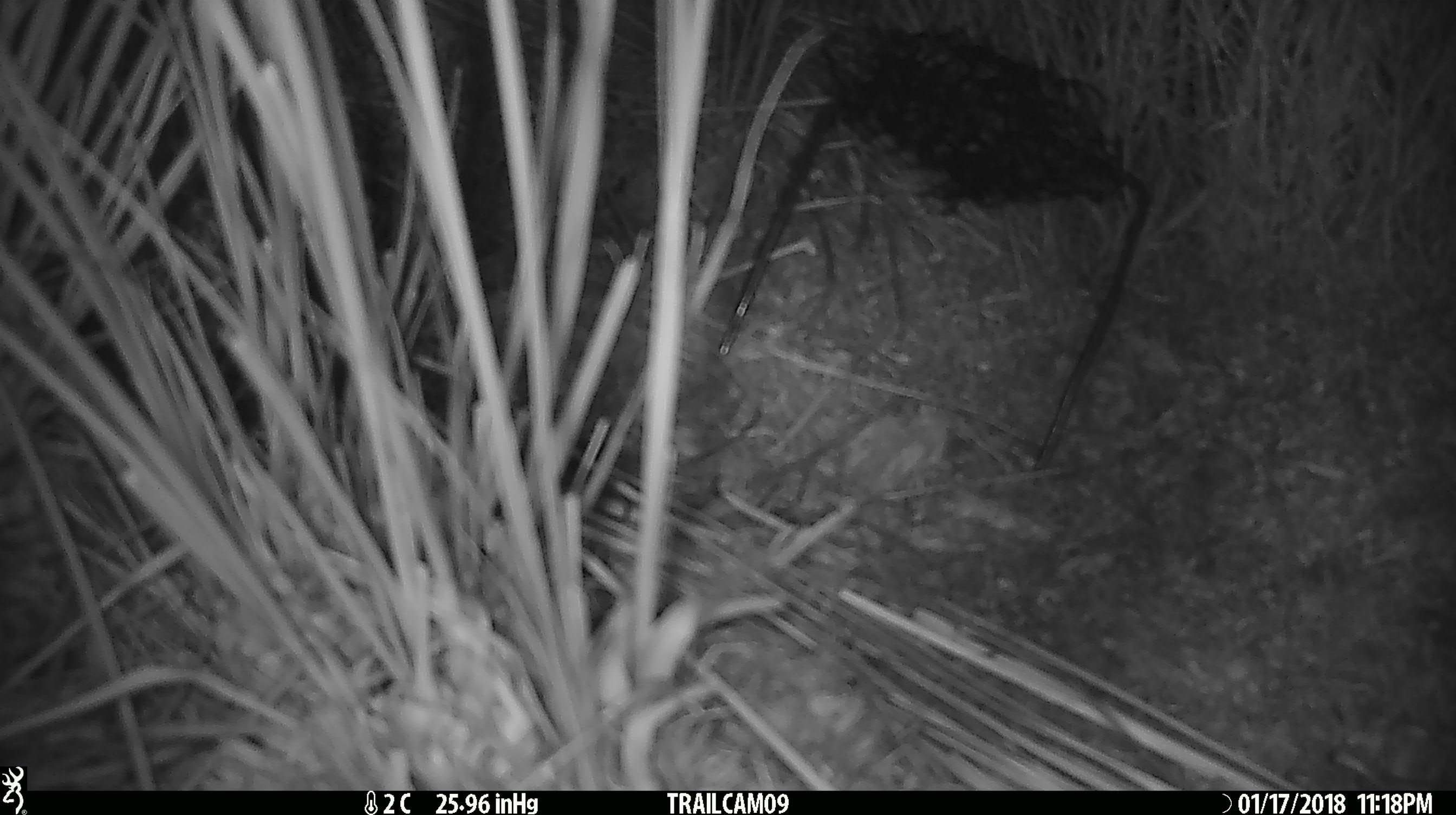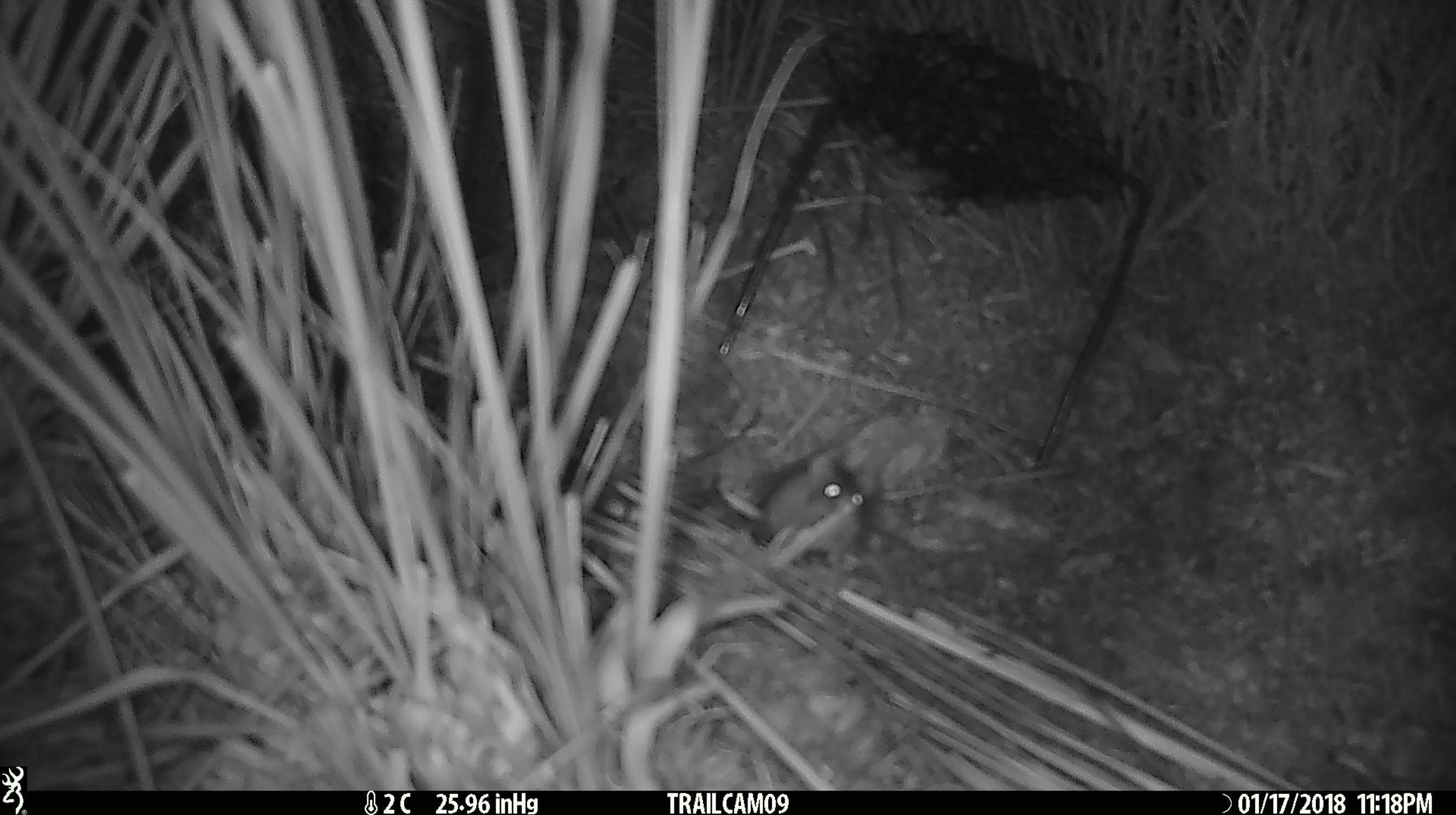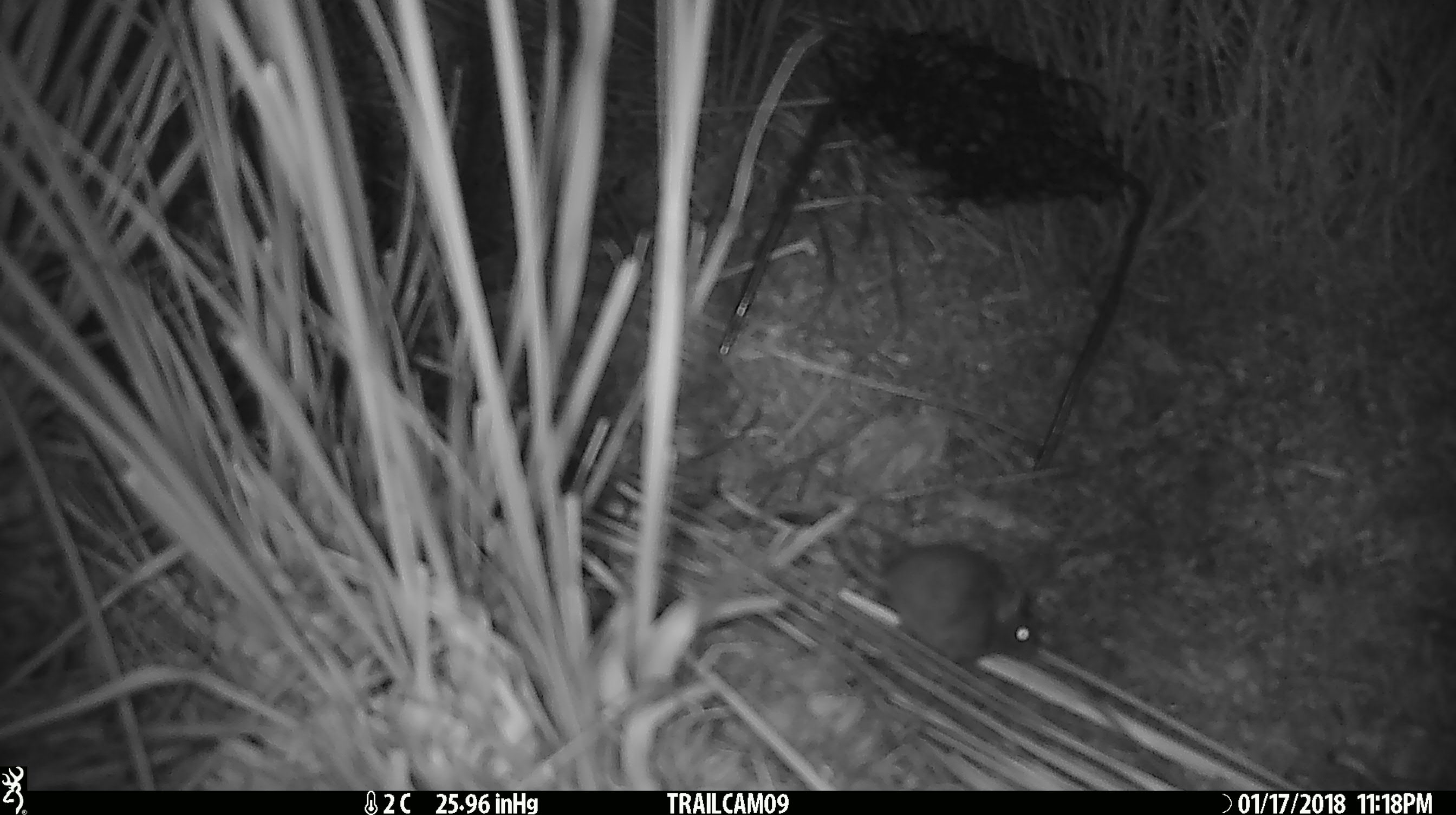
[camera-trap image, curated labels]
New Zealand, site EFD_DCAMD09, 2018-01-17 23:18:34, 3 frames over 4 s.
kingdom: Animalia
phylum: Chordata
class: Mammalia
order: Rodentia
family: Muridae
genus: Mus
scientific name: Mus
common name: mouse